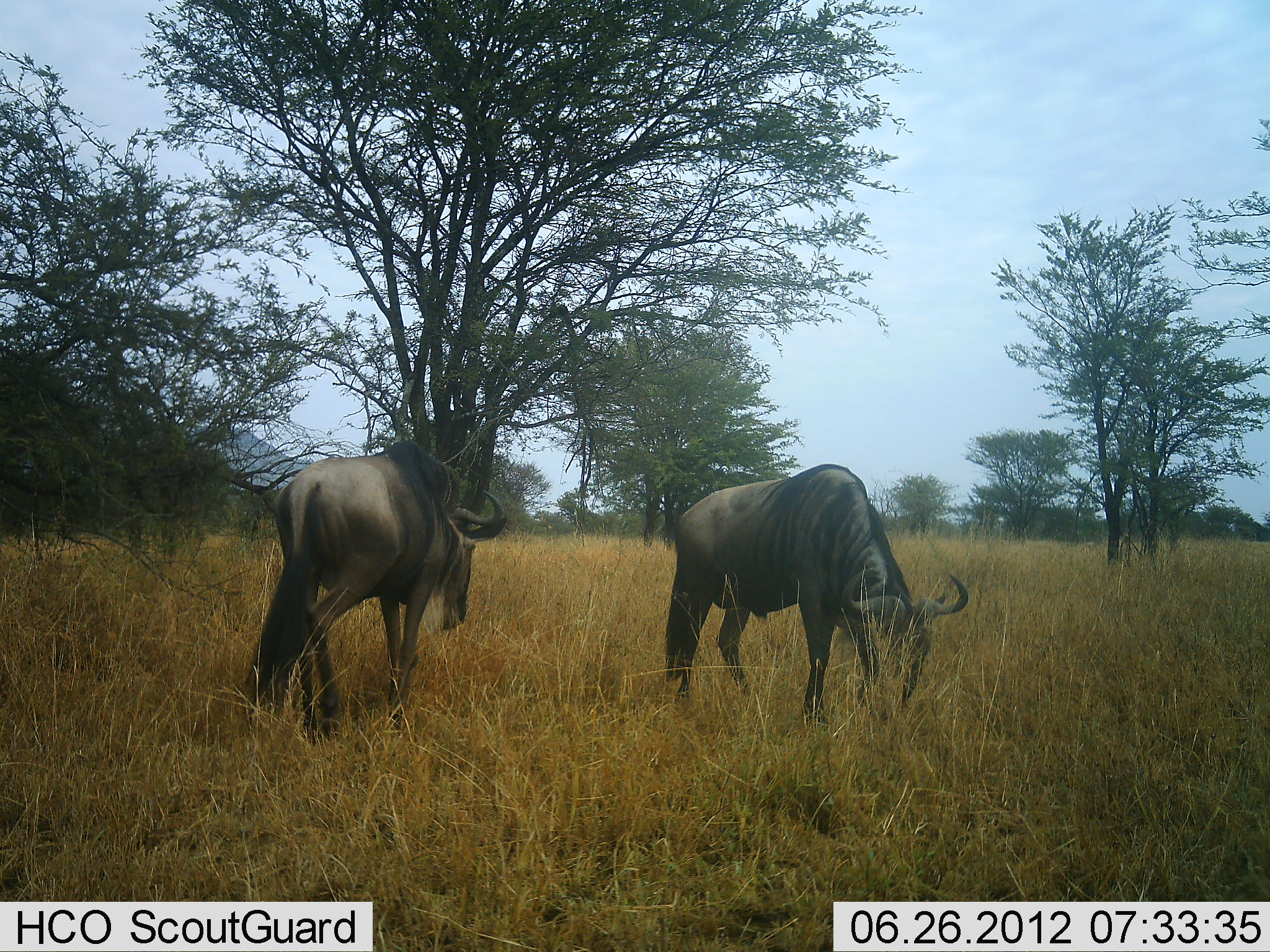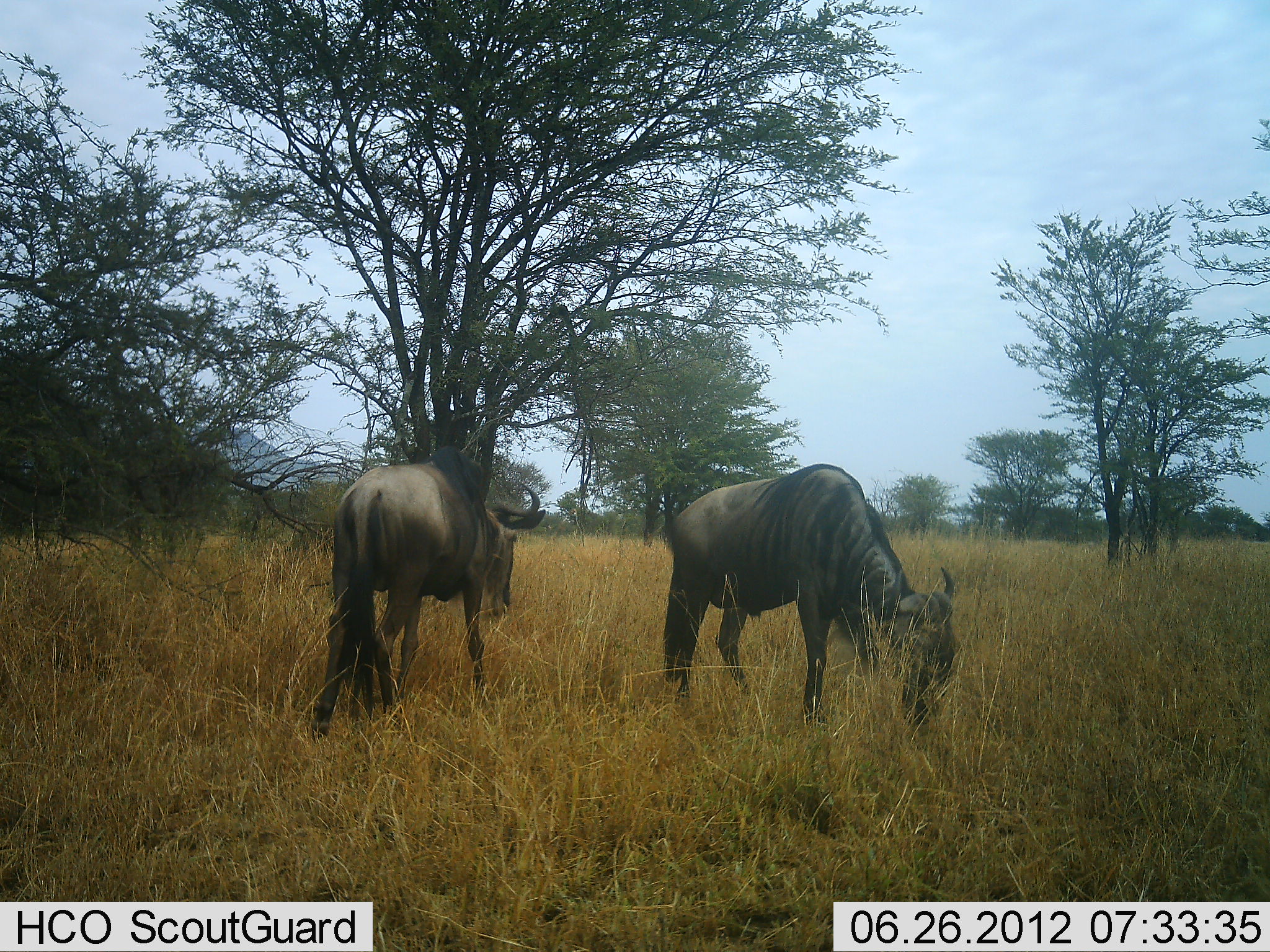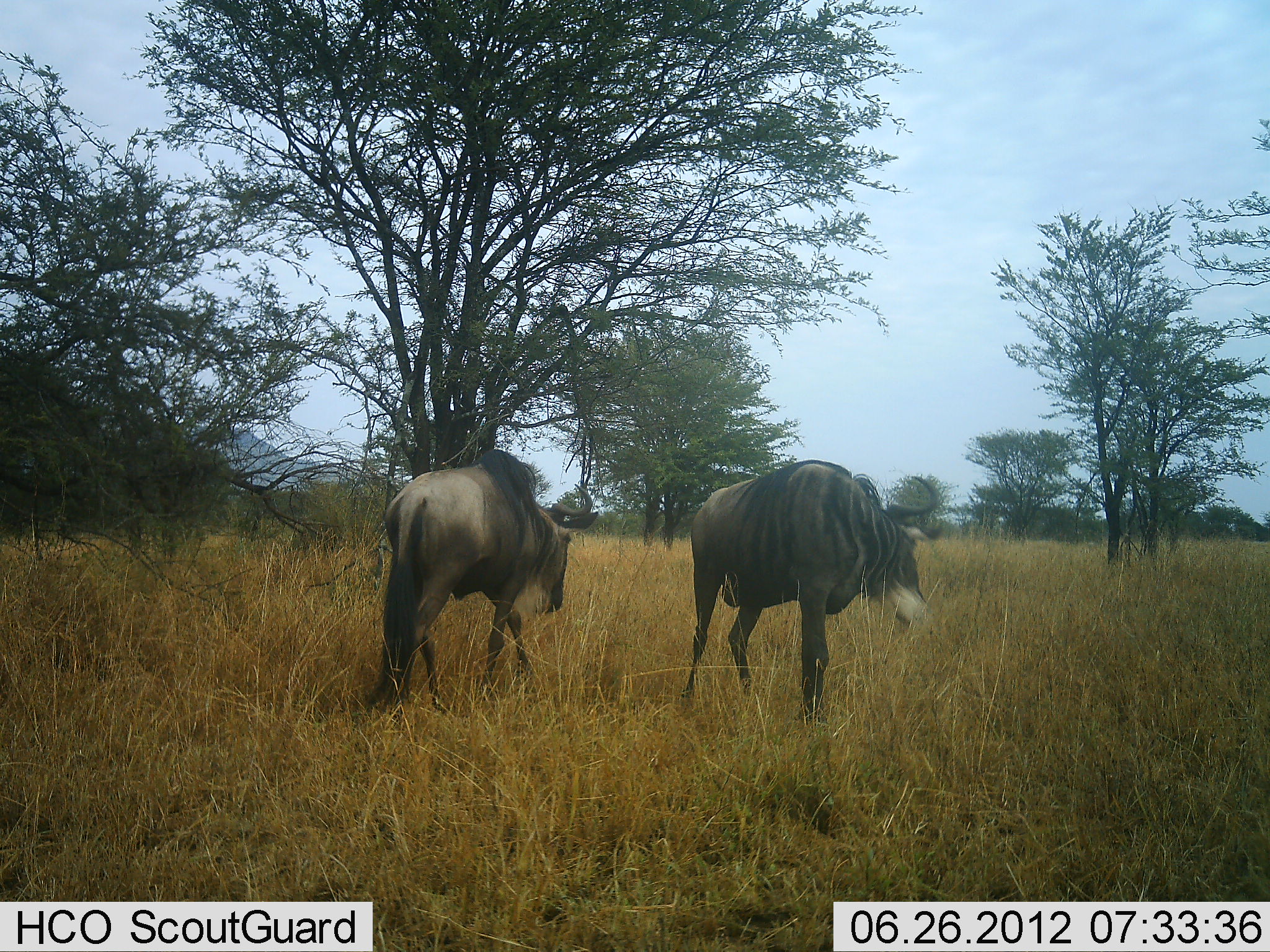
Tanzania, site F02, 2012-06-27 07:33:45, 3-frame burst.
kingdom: Animalia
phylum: Chordata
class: Mammalia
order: Artiodactyla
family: Bovidae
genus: Connochaetes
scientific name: Connochaetes taurinus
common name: blue wildebeest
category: wildebeest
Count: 2.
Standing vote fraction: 30%.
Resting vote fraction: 0%.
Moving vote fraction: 30%.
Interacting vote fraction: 0%.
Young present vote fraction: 0%.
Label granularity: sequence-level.